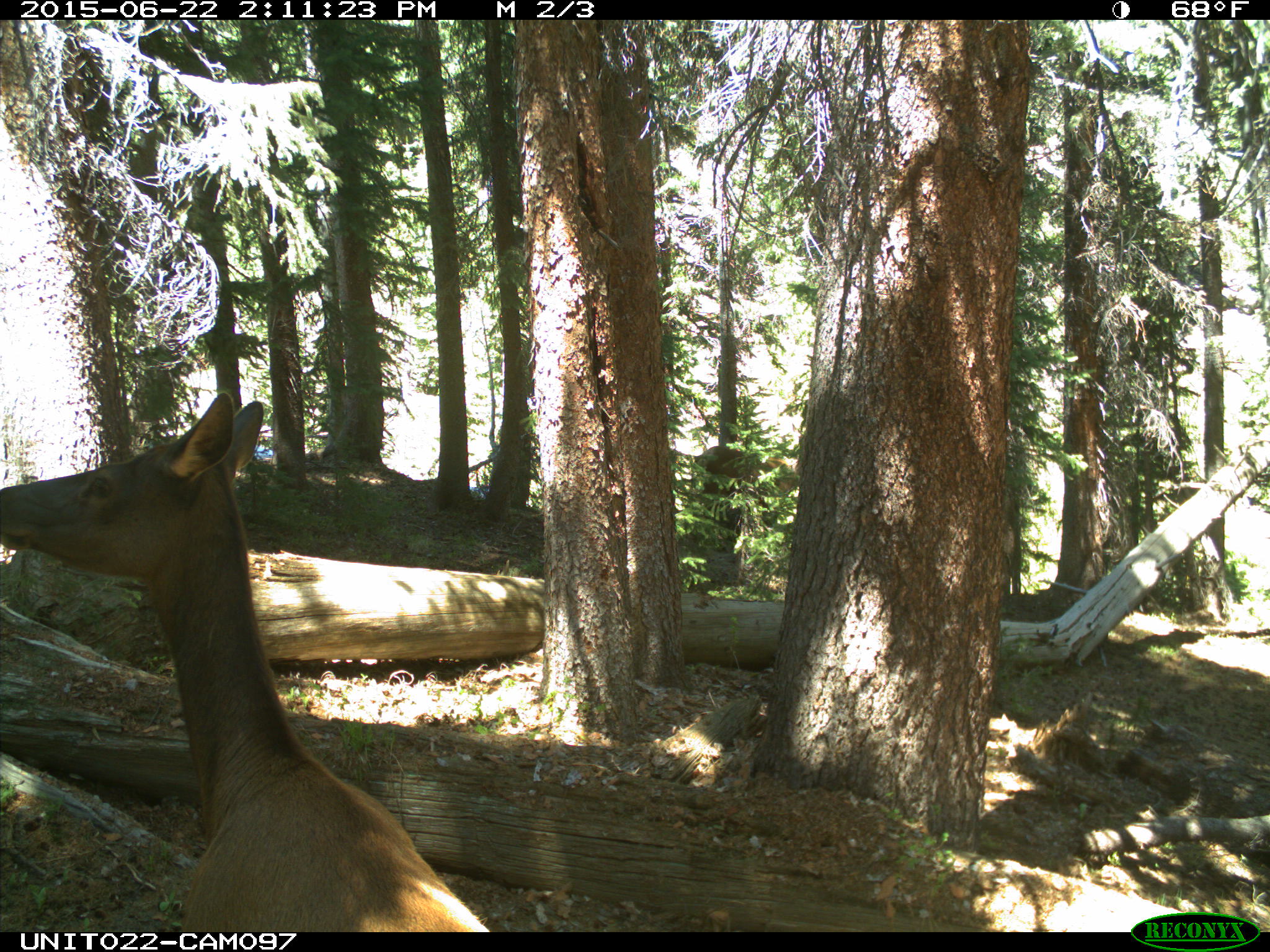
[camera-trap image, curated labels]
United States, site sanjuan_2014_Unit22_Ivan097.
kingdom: Animalia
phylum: Chordata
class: Mammalia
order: Artiodactyla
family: Cervidae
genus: Cervus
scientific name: Cervus elaphus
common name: red deer